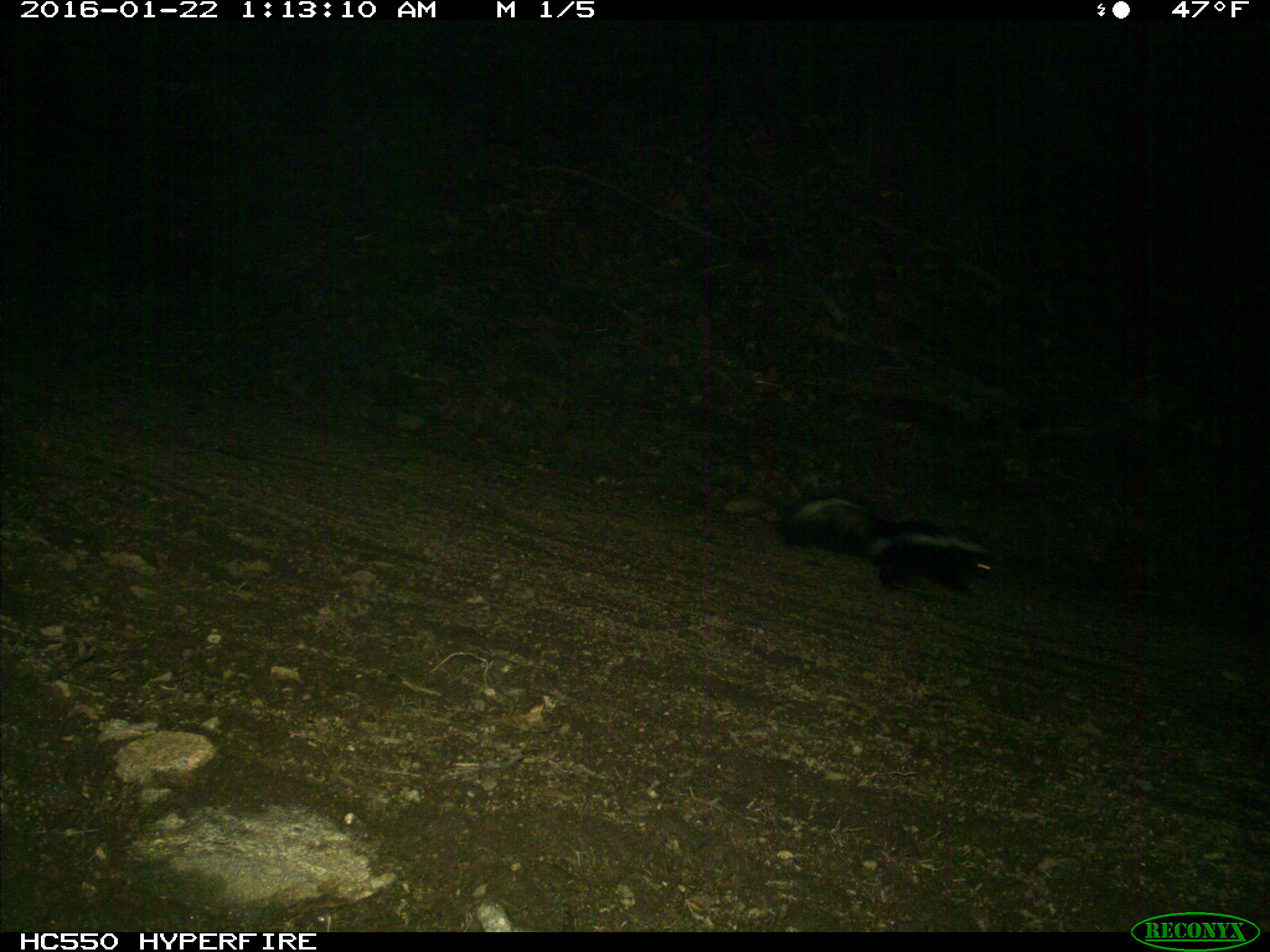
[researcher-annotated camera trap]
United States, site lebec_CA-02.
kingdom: Animalia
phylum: Chordata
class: Mammalia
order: Carnivora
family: Mephitidae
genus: Mephitis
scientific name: Mephitis mephitis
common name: striped skunk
Mephitis mephitis (striped skunk).